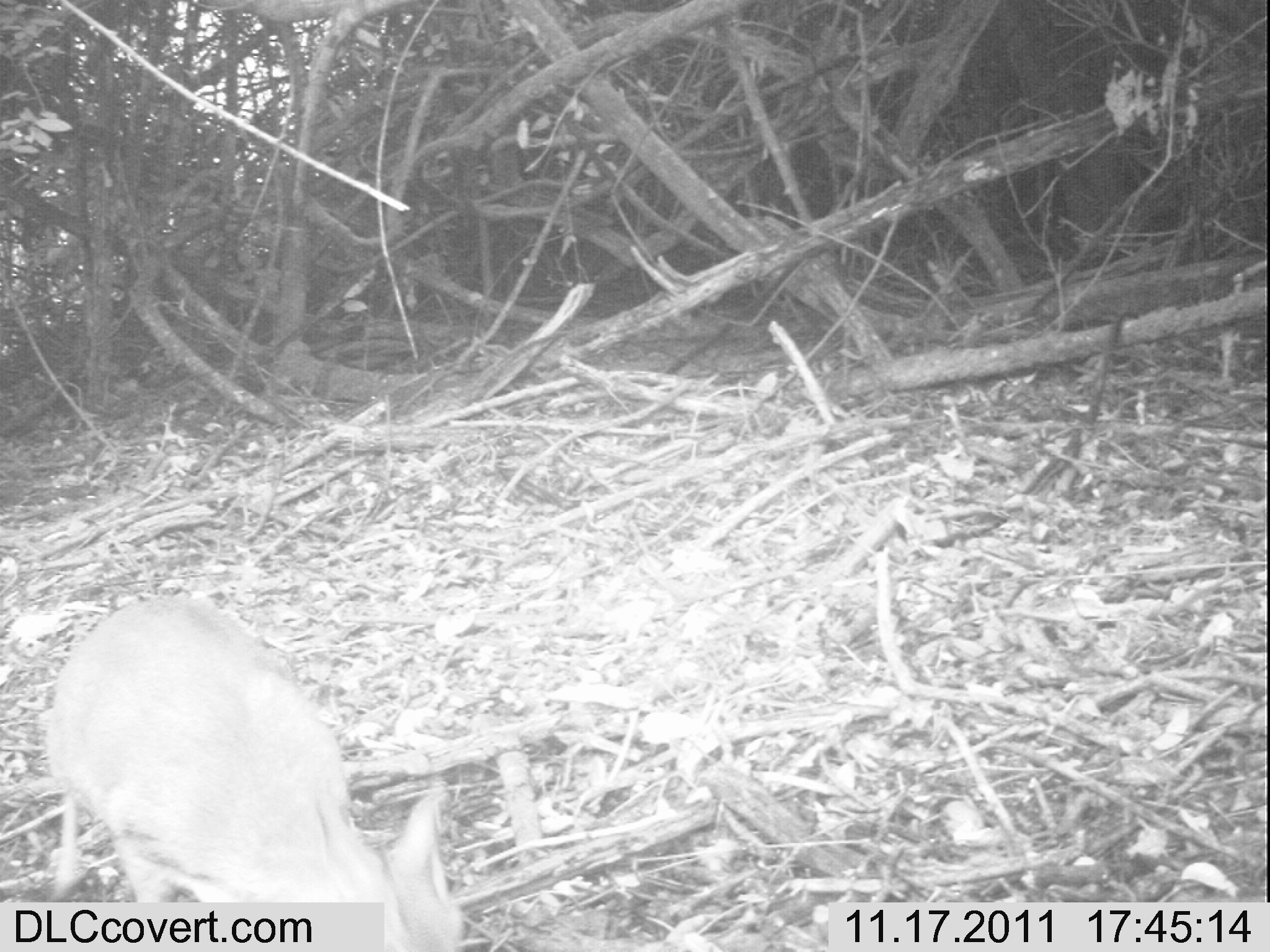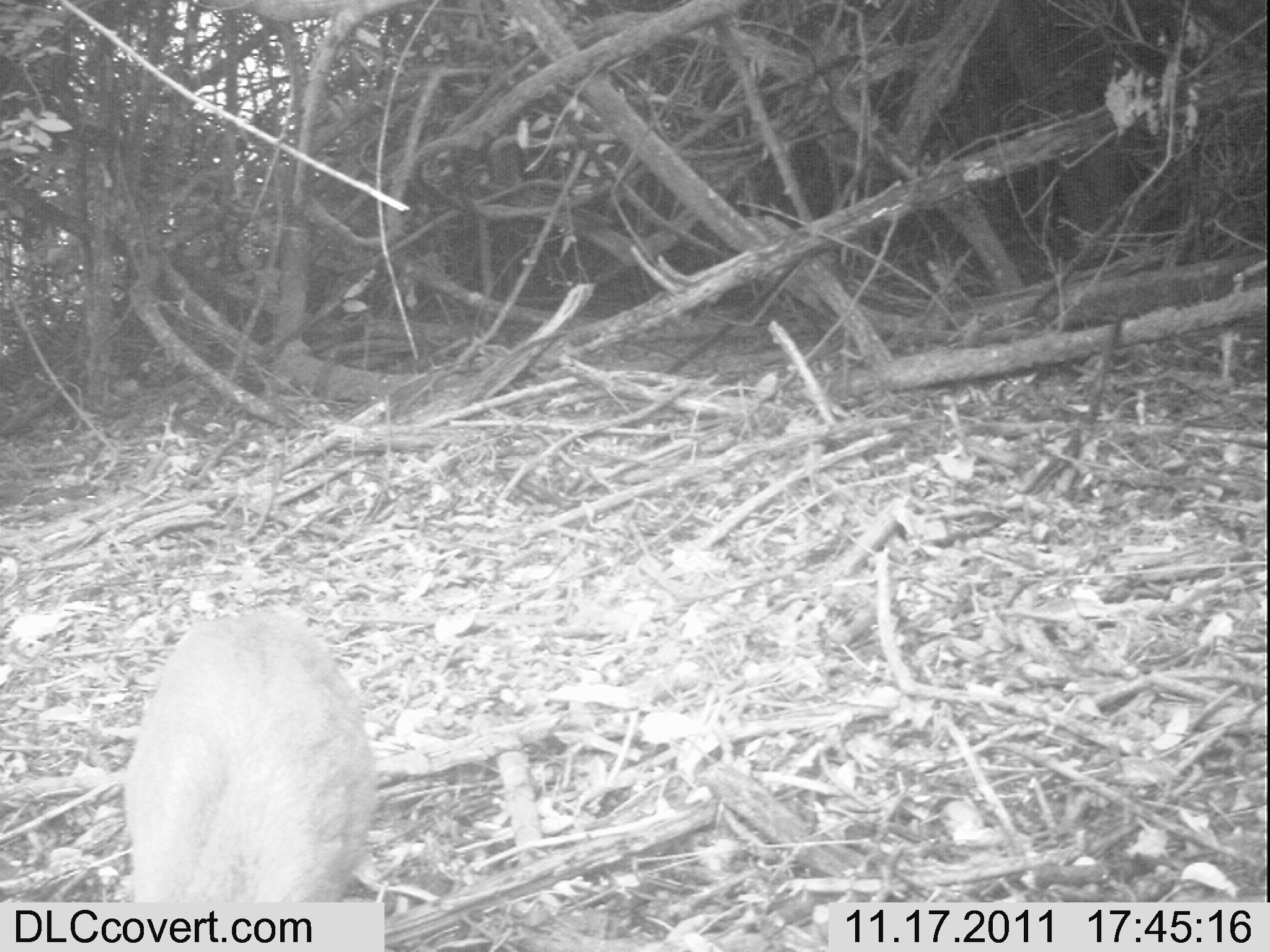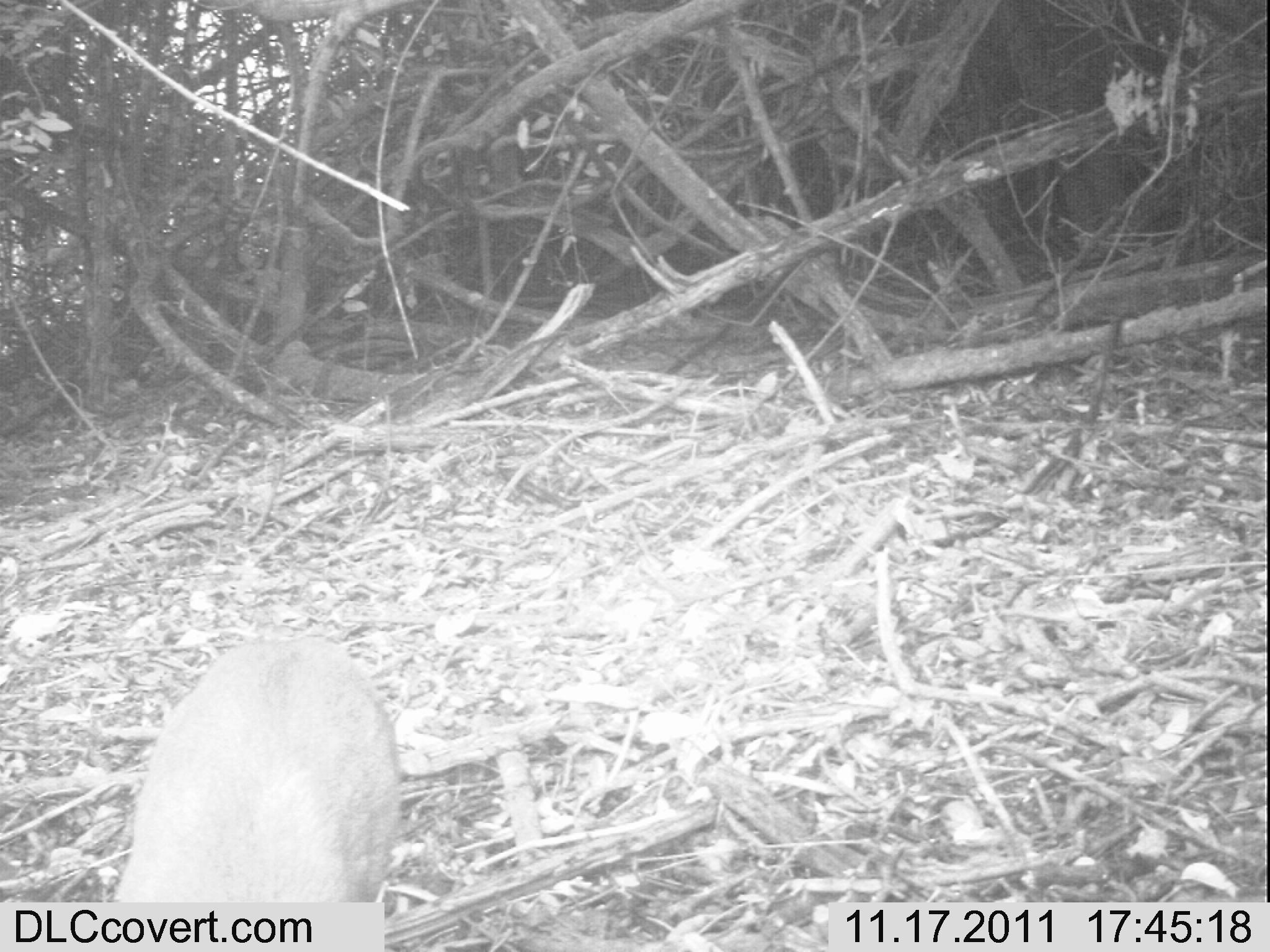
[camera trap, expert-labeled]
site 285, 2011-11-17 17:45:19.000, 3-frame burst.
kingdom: Animalia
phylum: Chordata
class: Mammalia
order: Artiodactyla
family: Bovidae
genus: Nesotragus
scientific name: Nesotragus moschatus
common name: suni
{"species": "Nesotragus moschatus (suni)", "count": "1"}